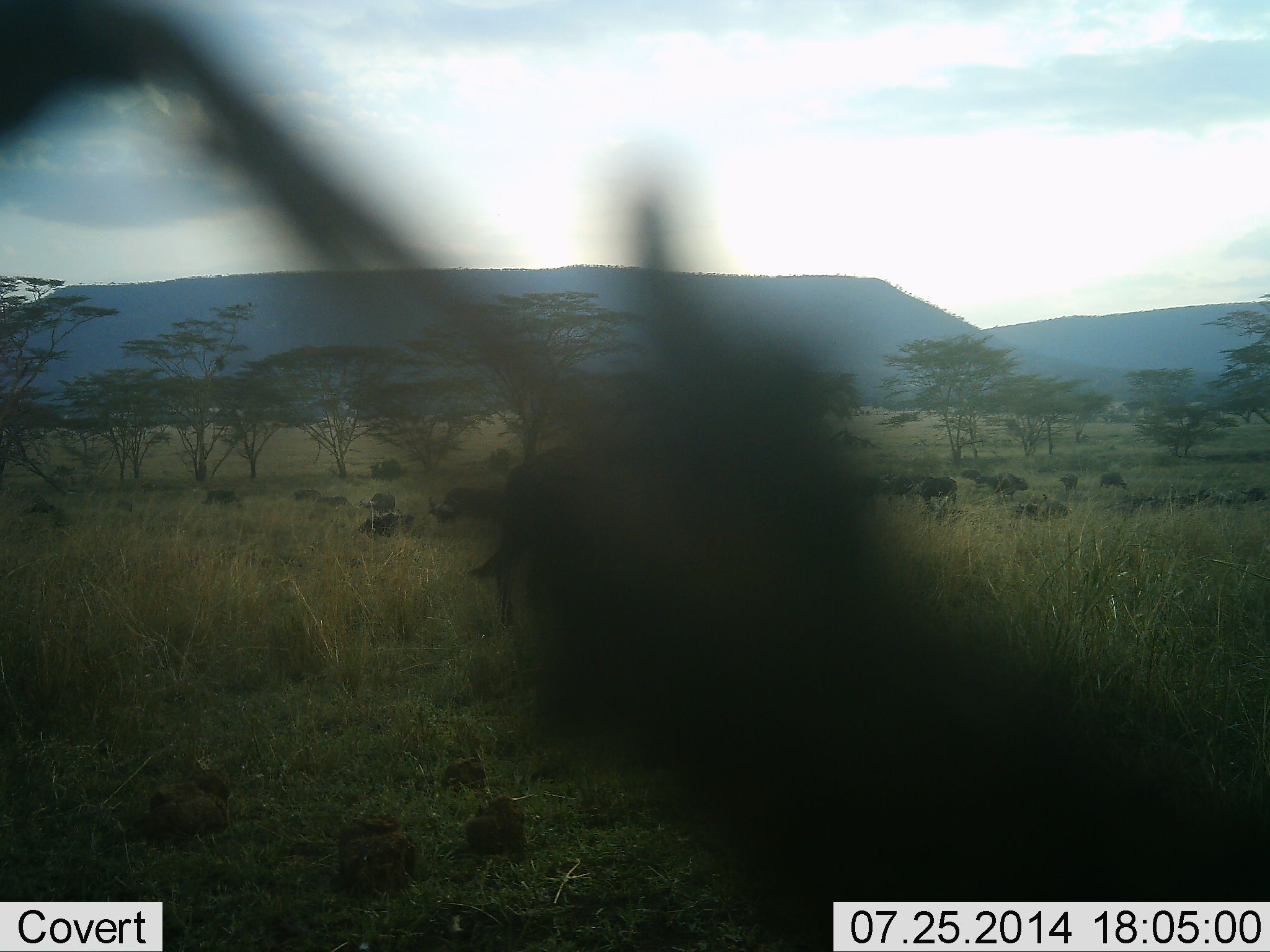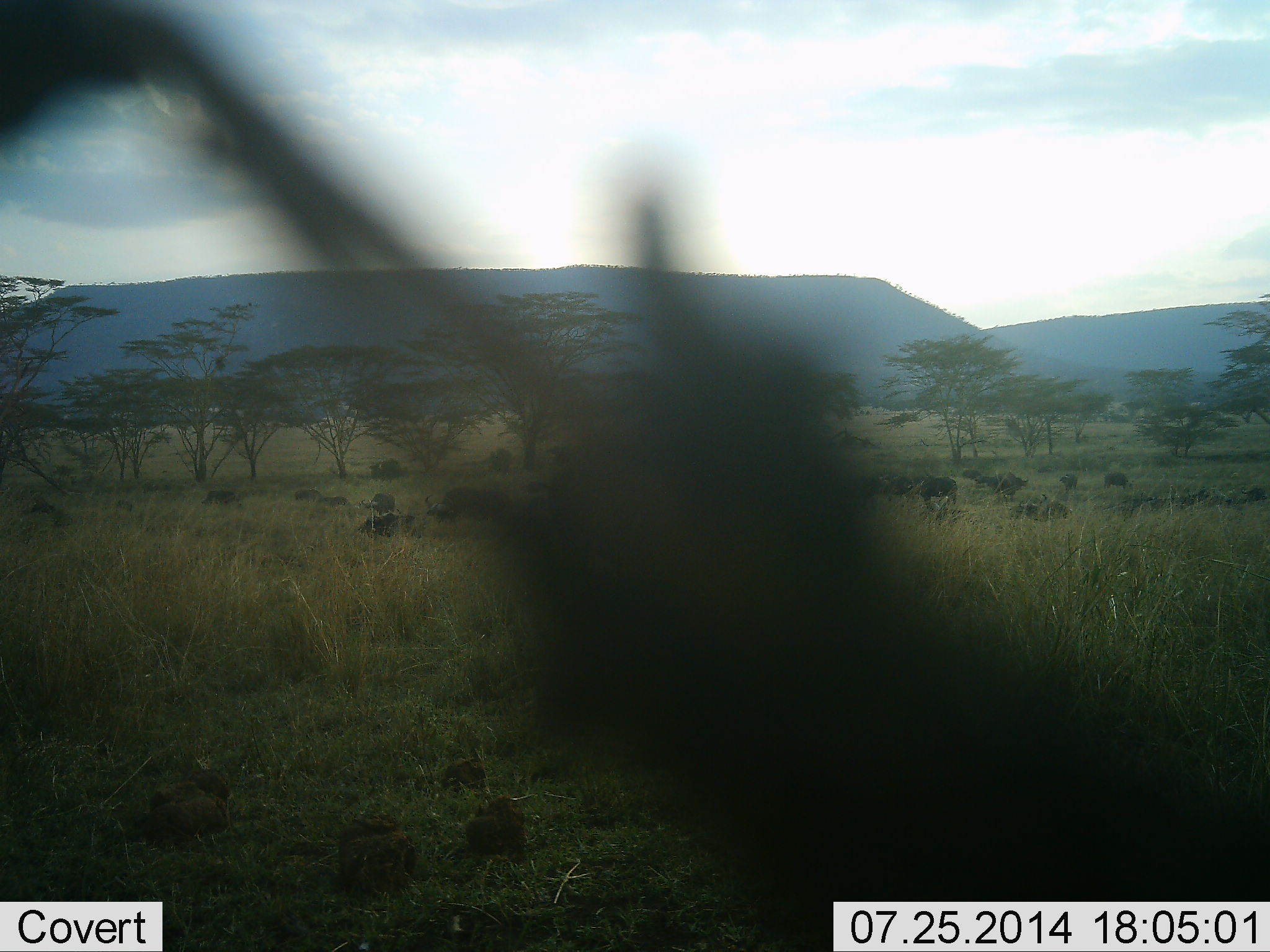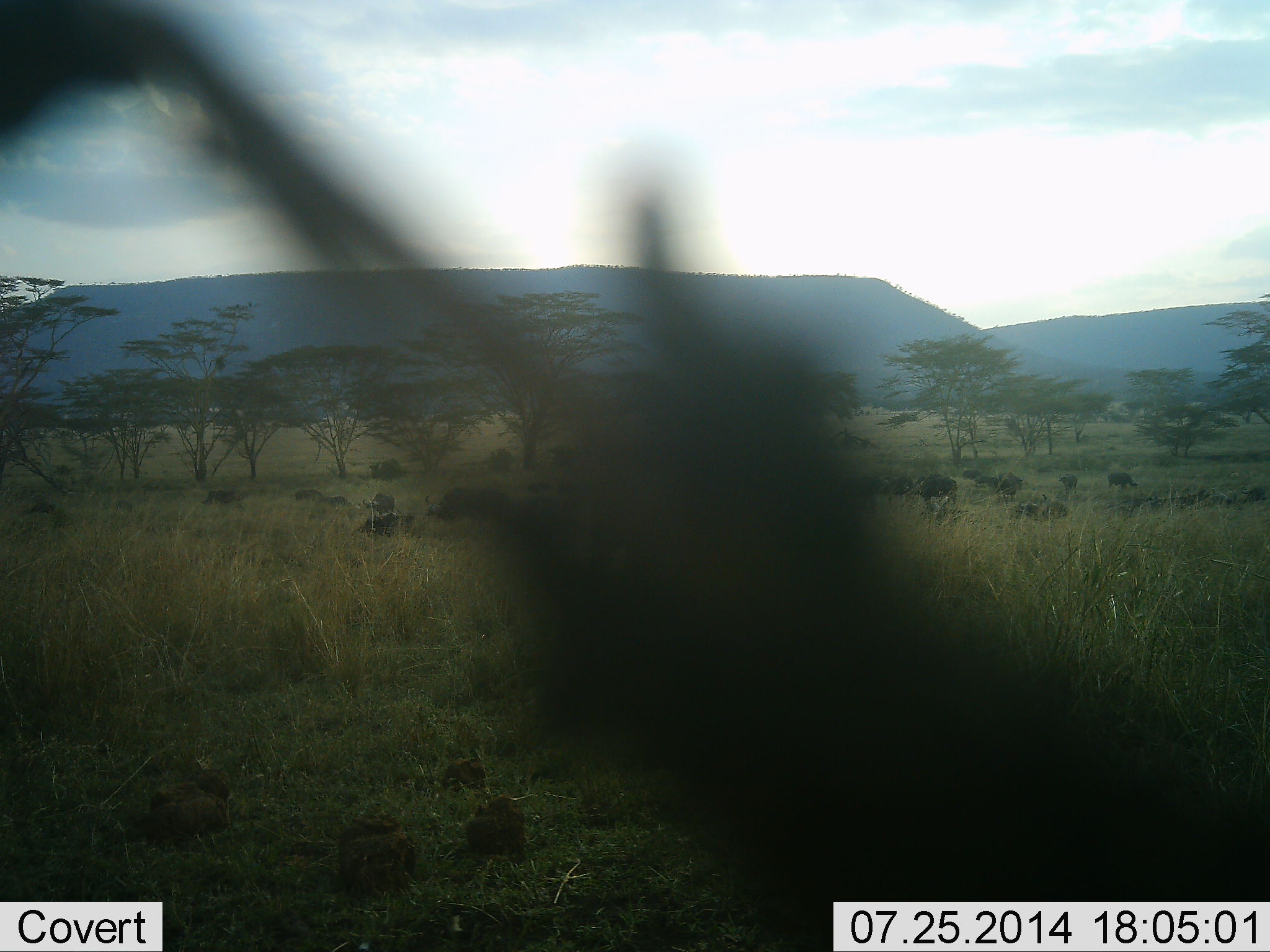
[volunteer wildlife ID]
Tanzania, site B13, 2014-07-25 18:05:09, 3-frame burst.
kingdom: Animalia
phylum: Chordata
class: Mammalia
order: Artiodactyla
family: Bovidae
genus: Connochaetes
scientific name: Connochaetes taurinus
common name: blue wildebeest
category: wildebeest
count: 11-50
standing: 45%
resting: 9%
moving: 64%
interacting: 0%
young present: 0%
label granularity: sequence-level